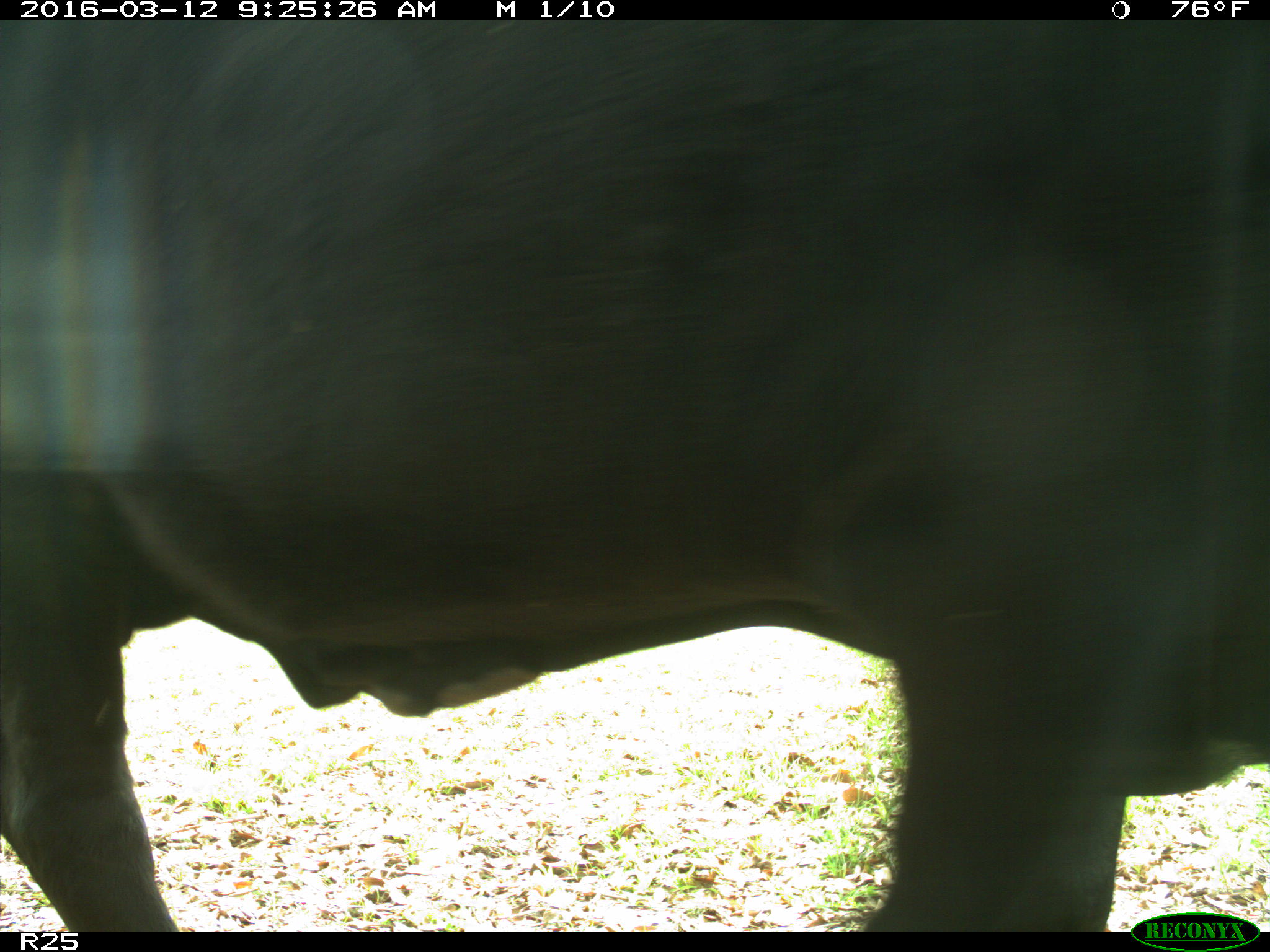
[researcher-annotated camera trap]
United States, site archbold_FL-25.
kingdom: Animalia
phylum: Chordata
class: Mammalia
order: Artiodactyla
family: Bovidae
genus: Bos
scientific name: Bos taurus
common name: domestic cow